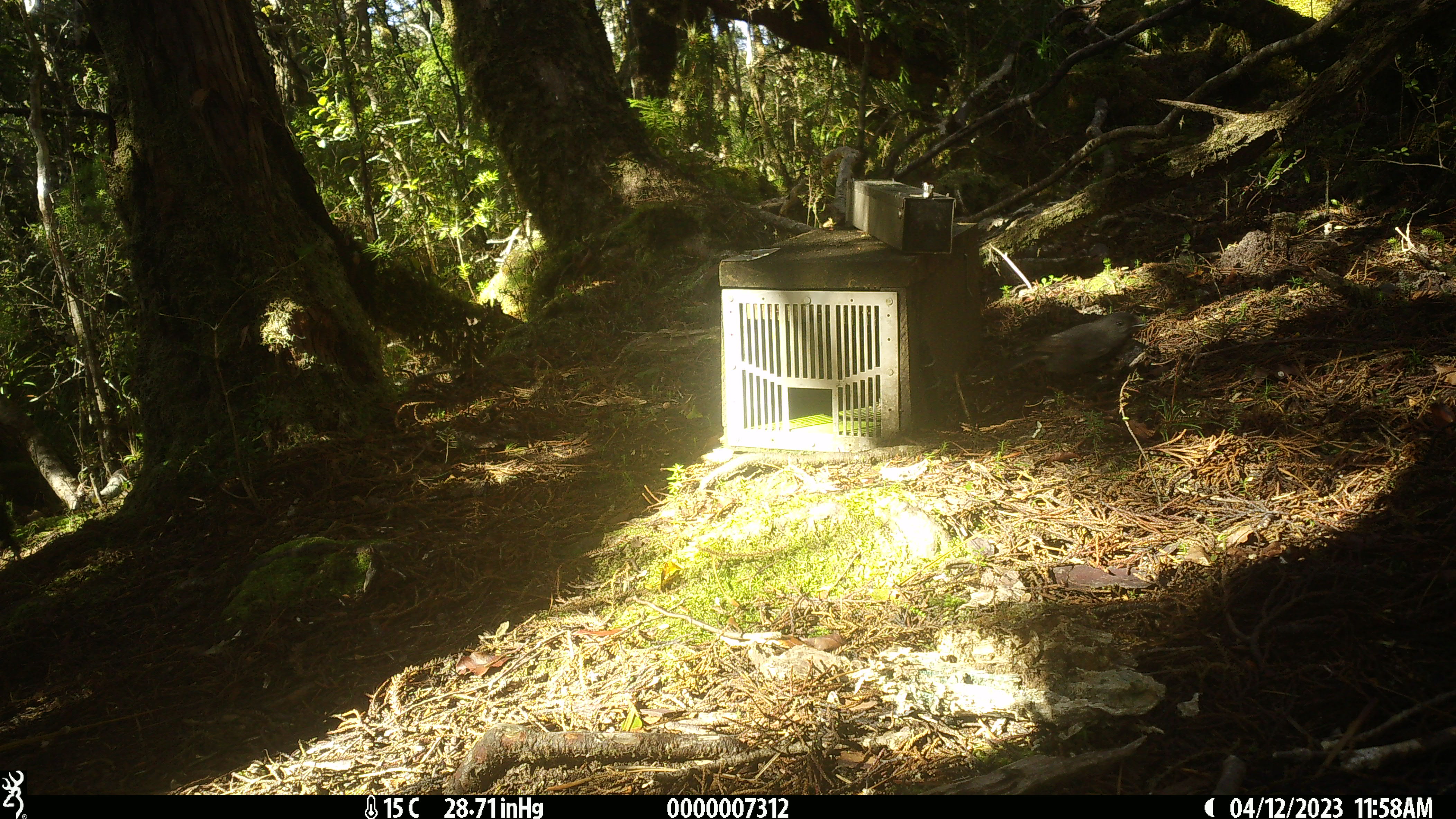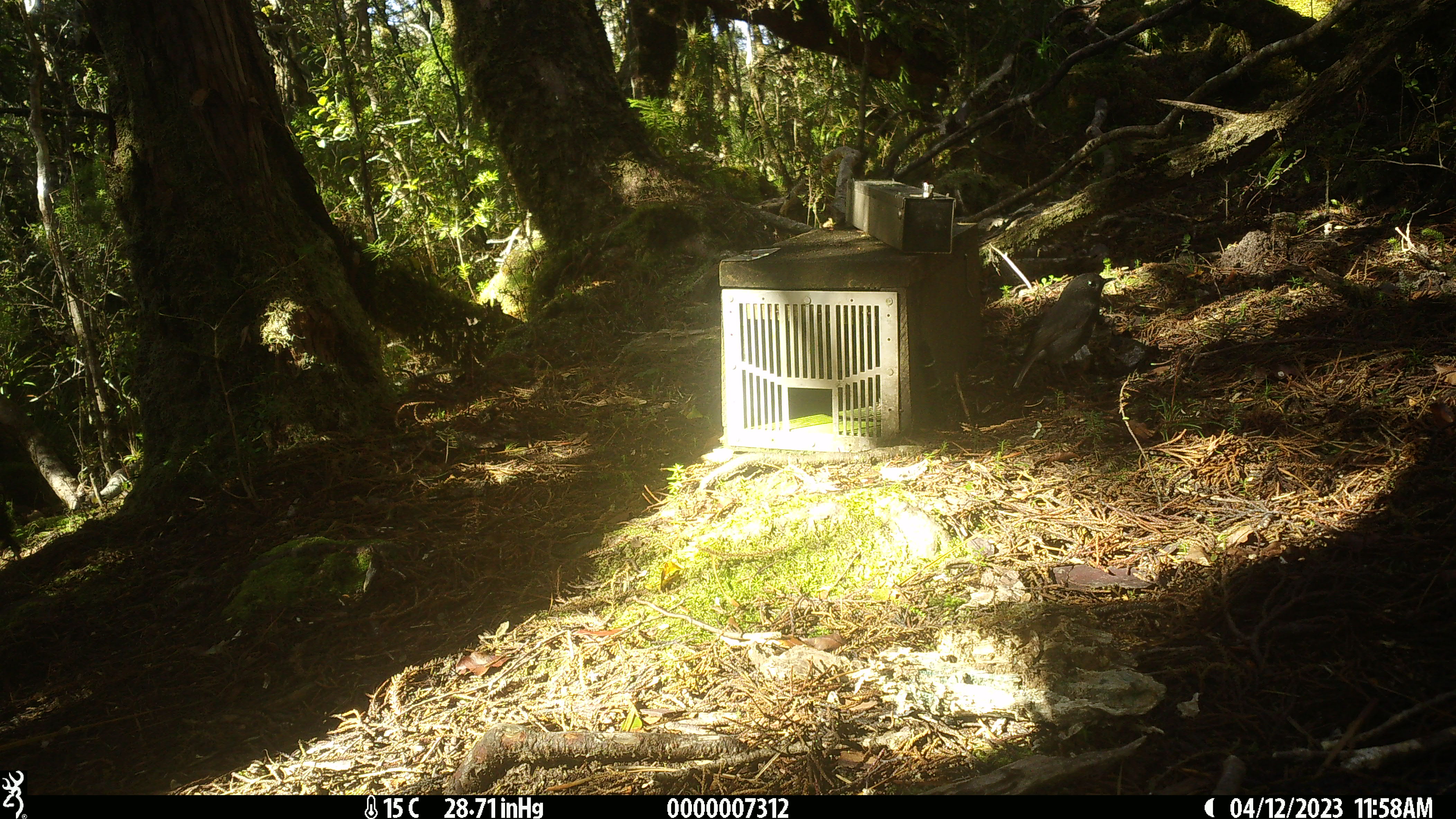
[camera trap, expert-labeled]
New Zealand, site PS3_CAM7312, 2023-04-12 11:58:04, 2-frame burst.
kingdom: Animalia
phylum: Chordata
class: Aves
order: Passeriformes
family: Petroicidae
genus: Petroica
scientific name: Petroica australis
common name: new zealand robin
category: robin